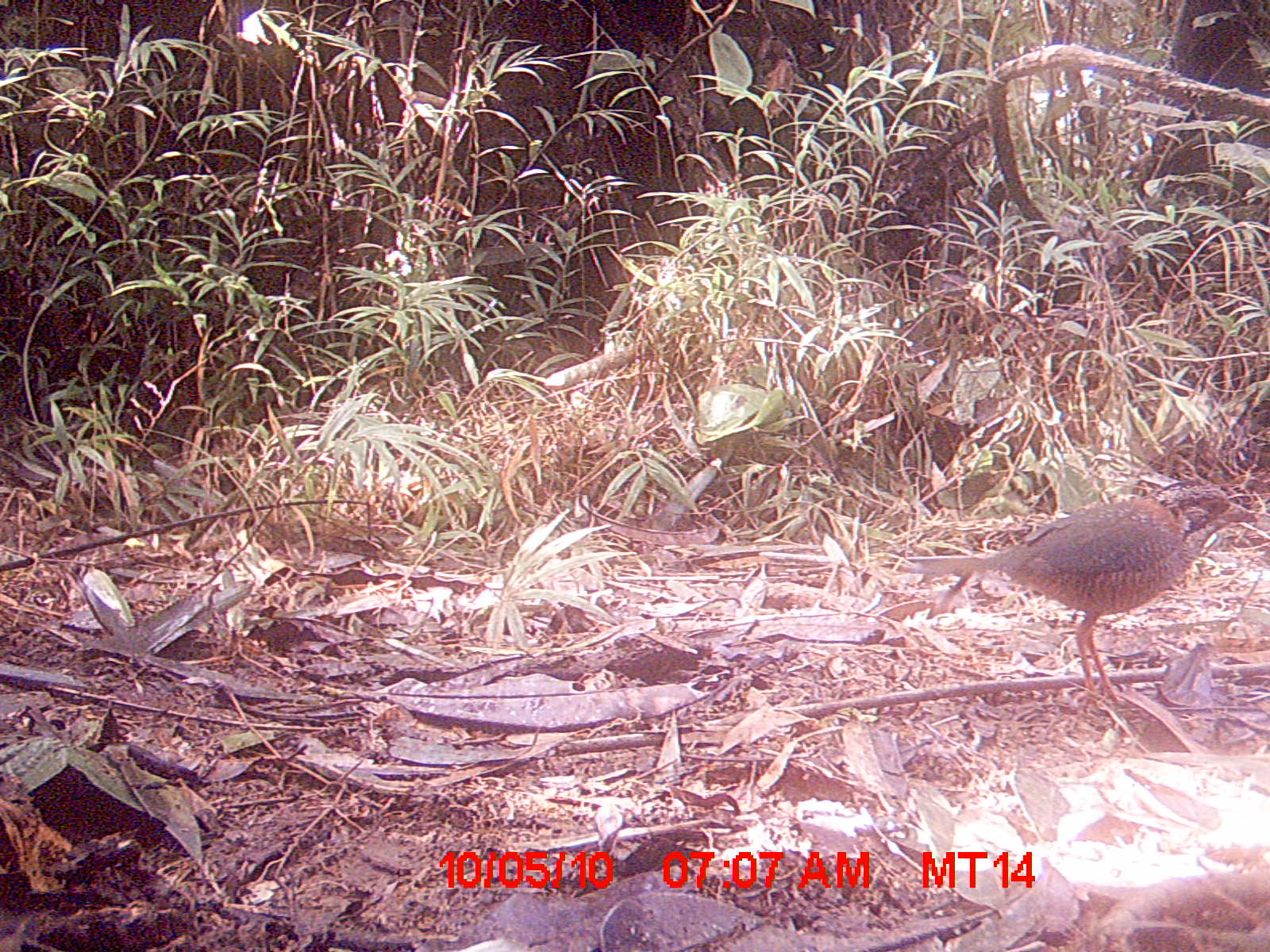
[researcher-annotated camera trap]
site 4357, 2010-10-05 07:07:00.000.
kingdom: Animalia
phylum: Chordata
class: Aves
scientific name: Aves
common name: bird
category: unknown bird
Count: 1.